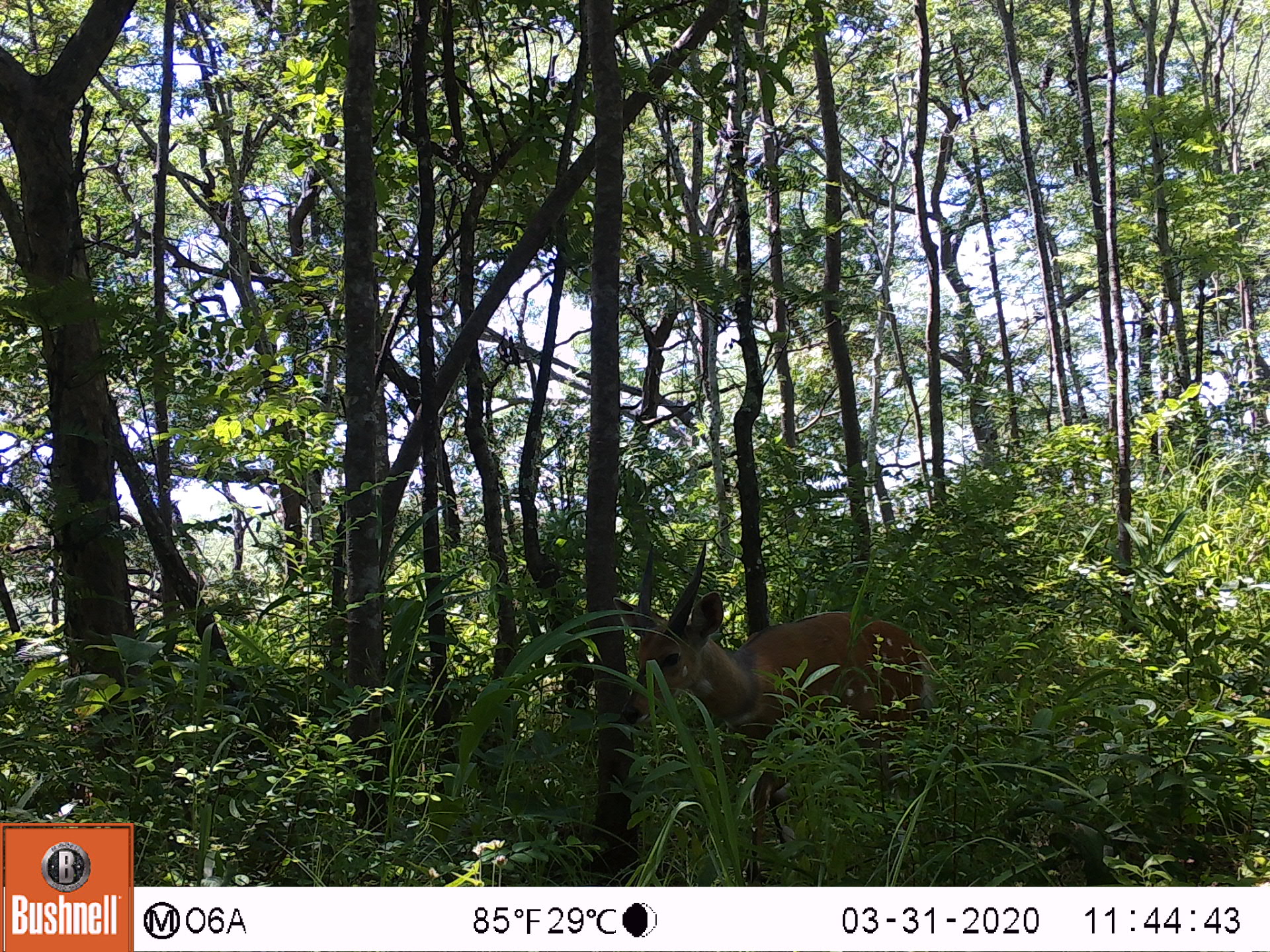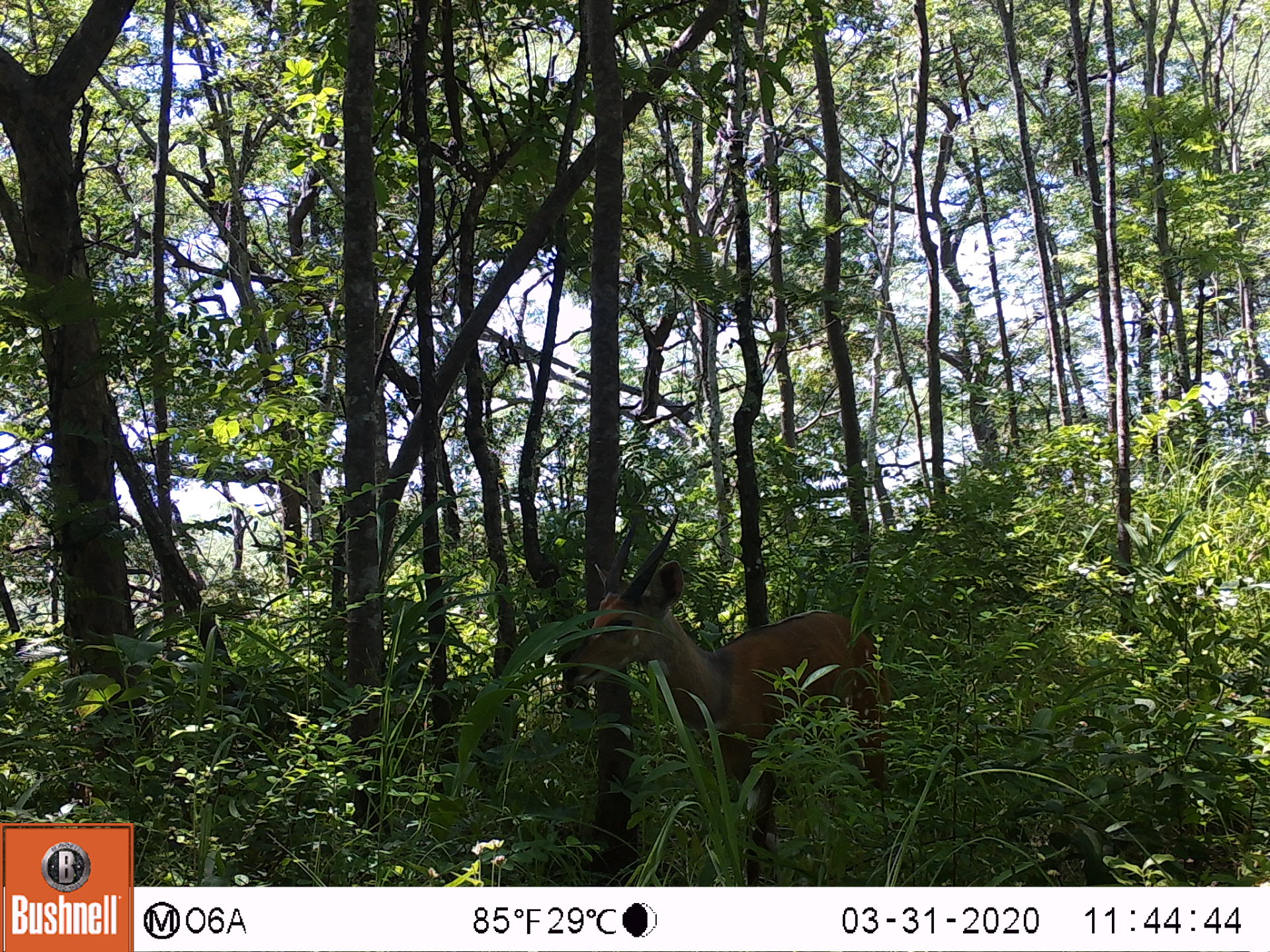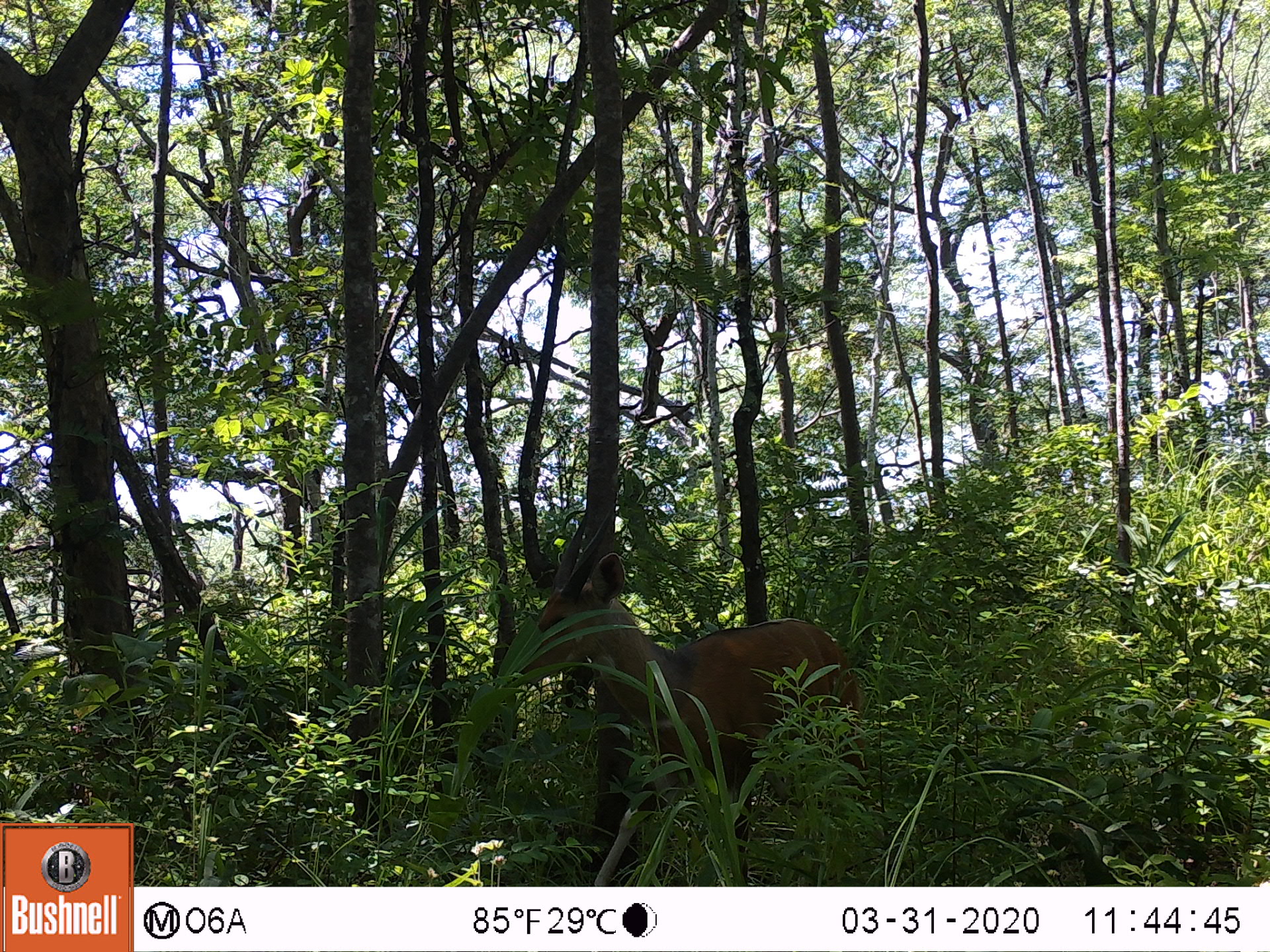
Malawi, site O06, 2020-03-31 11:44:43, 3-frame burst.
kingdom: Animalia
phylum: Chordata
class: Mammalia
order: Artiodactyla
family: Bovidae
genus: Tragelaphus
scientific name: Tragelaphus sylvaticus sylvaticus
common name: cape bushbuck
Cape bushbuck (Tragelaphus sylvaticus sylvaticus), count 1.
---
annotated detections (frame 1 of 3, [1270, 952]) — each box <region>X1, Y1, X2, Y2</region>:
cape bushbuck: <region>613, 544, 935, 843</region>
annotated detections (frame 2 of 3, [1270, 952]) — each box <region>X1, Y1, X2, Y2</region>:
cape bushbuck: <region>560, 502, 904, 882</region>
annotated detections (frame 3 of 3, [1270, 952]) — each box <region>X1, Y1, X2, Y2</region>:
cape bushbuck: <region>490, 492, 868, 883</region>